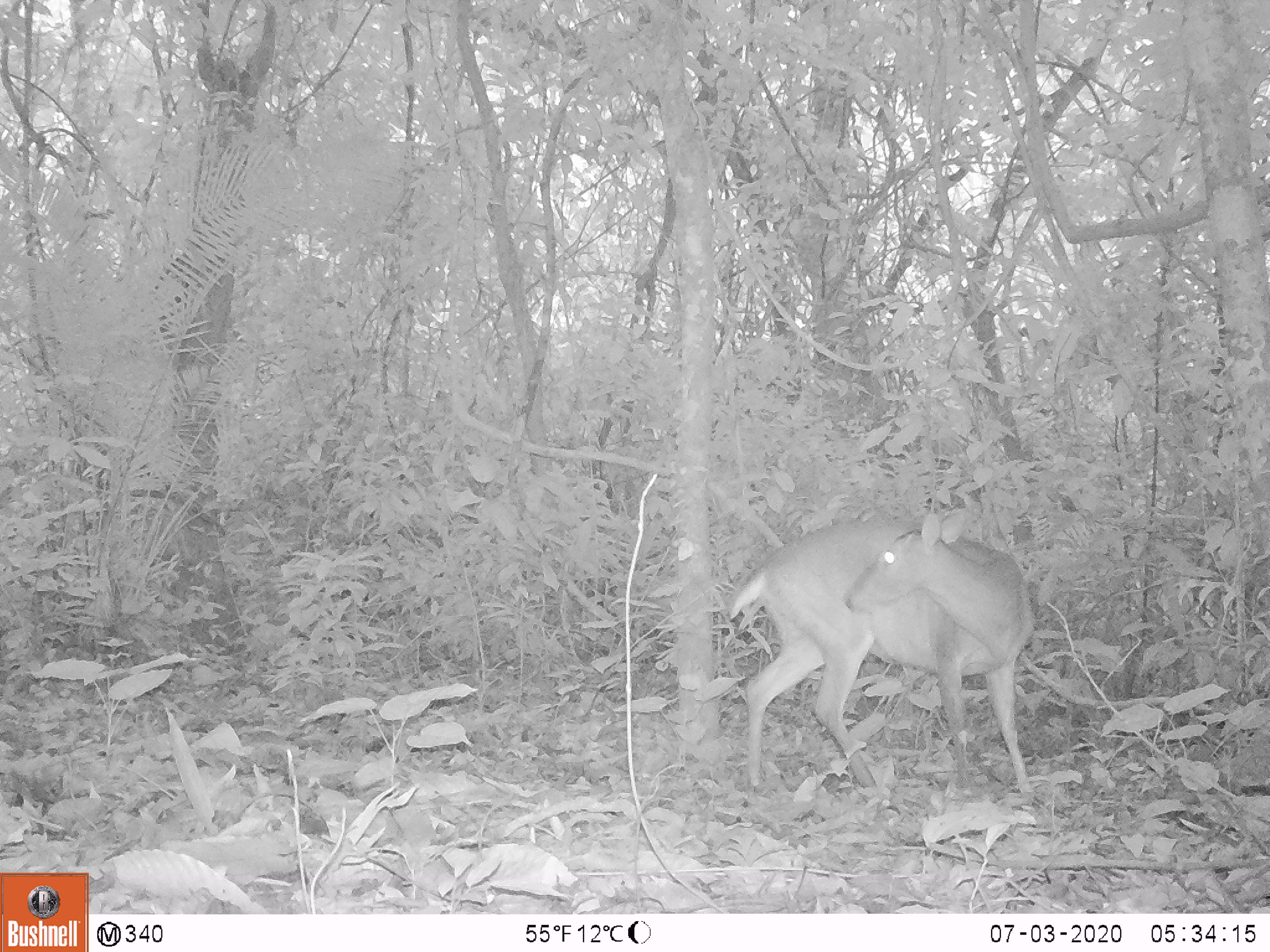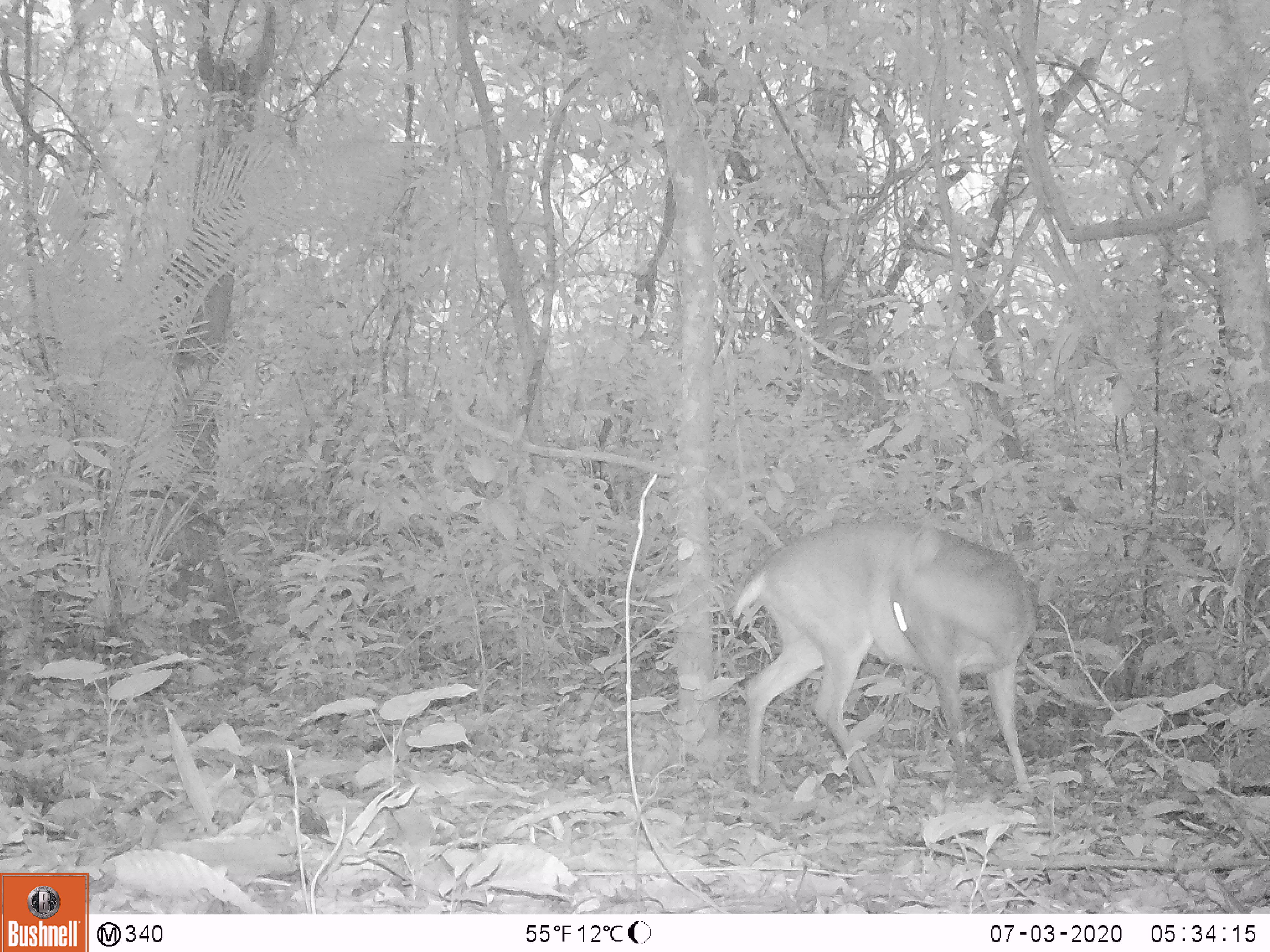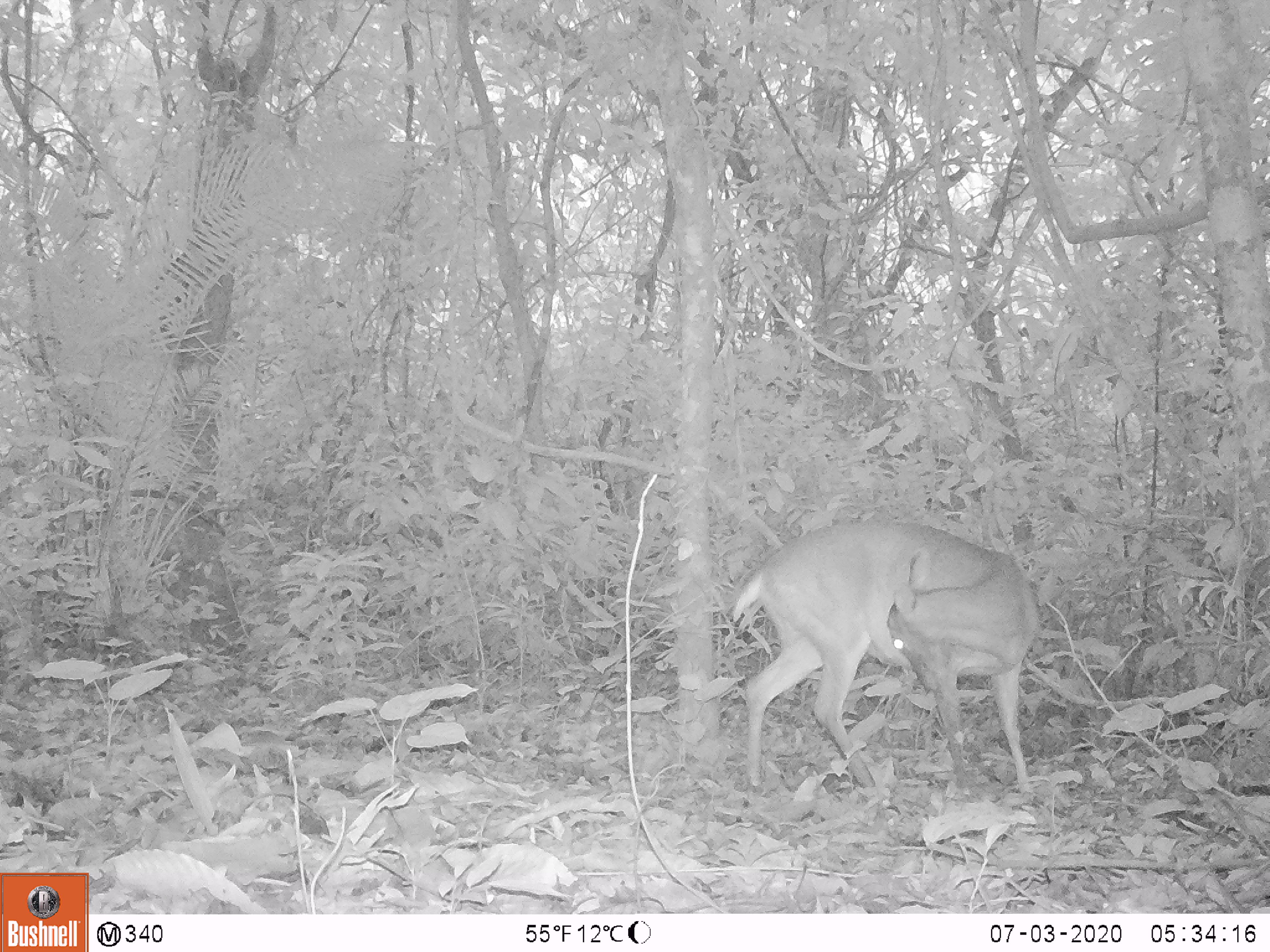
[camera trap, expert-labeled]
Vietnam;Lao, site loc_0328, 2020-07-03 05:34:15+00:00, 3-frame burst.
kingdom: Animalia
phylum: Chordata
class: Mammalia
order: Artiodactyla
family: Cervidae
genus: Muntiacus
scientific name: Muntiacus vuquangensis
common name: large-antlered muntjac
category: large antlered muntjac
Large antlered muntjac (large-antlered muntjac) (Muntiacus vuquangensis). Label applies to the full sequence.